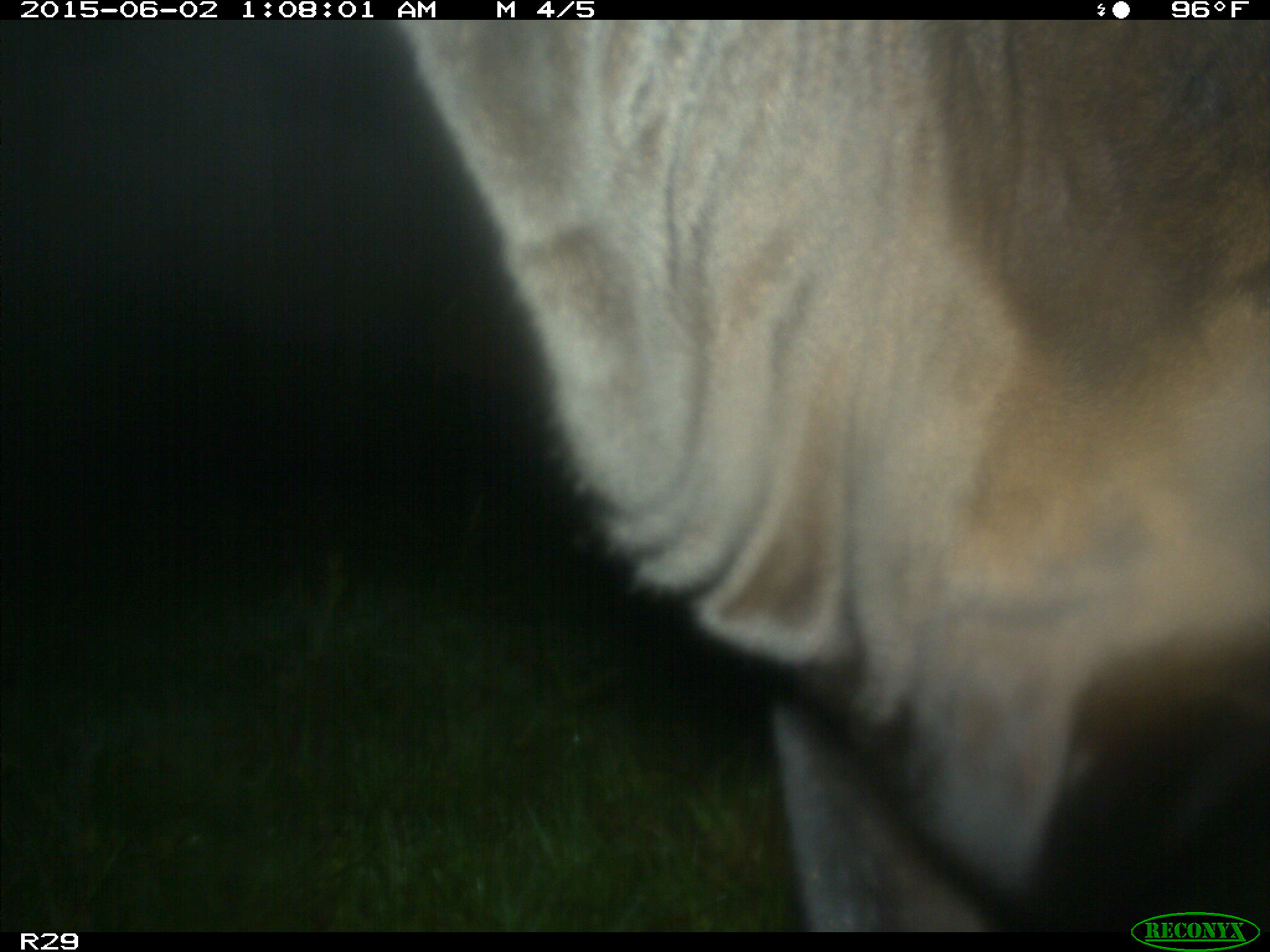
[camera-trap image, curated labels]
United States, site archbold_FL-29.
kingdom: Animalia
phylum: Chordata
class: Mammalia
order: Artiodactyla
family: Bovidae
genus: Bos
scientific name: Bos taurus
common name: domestic cow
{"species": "Bos taurus (domestic cow)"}